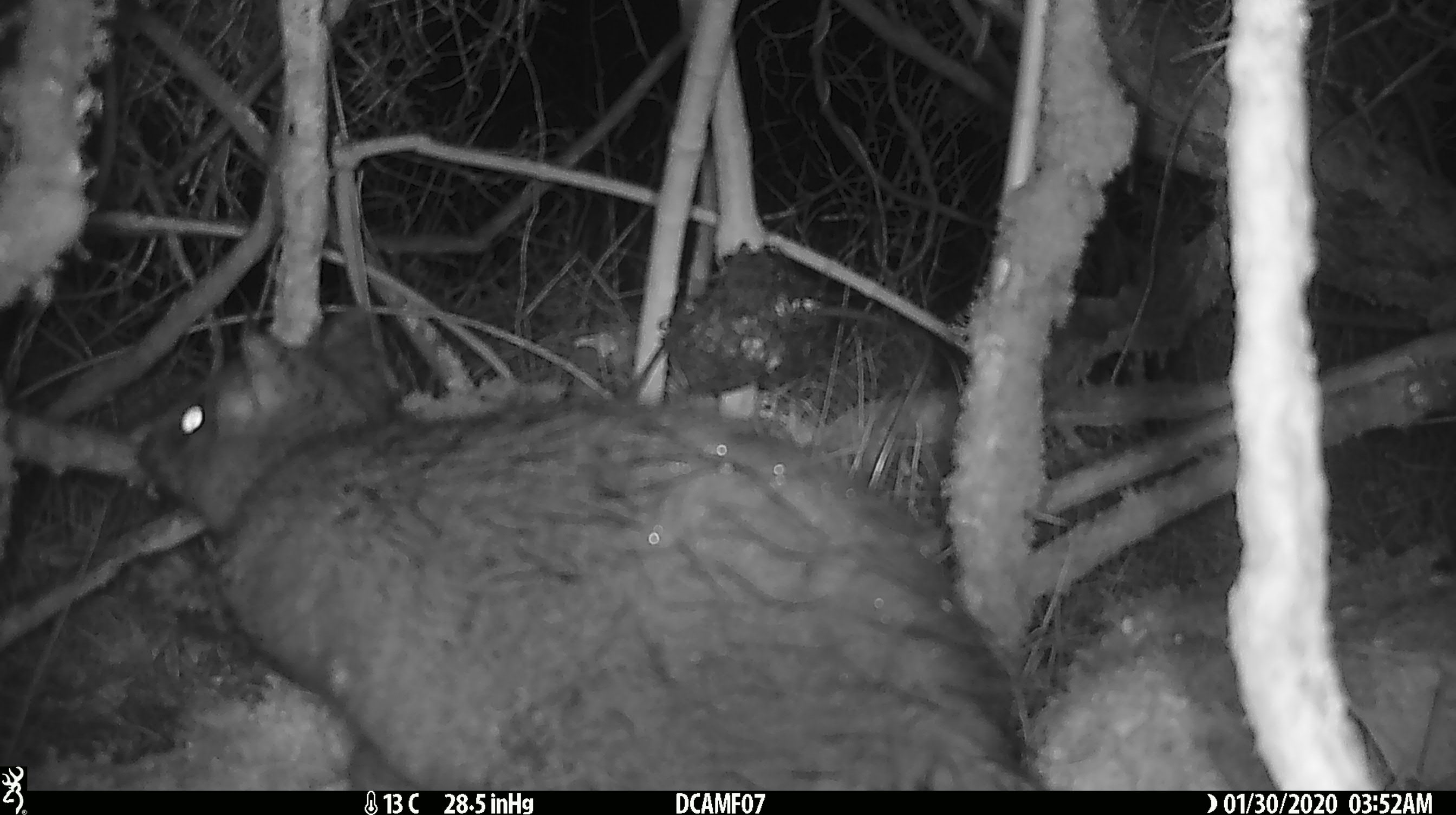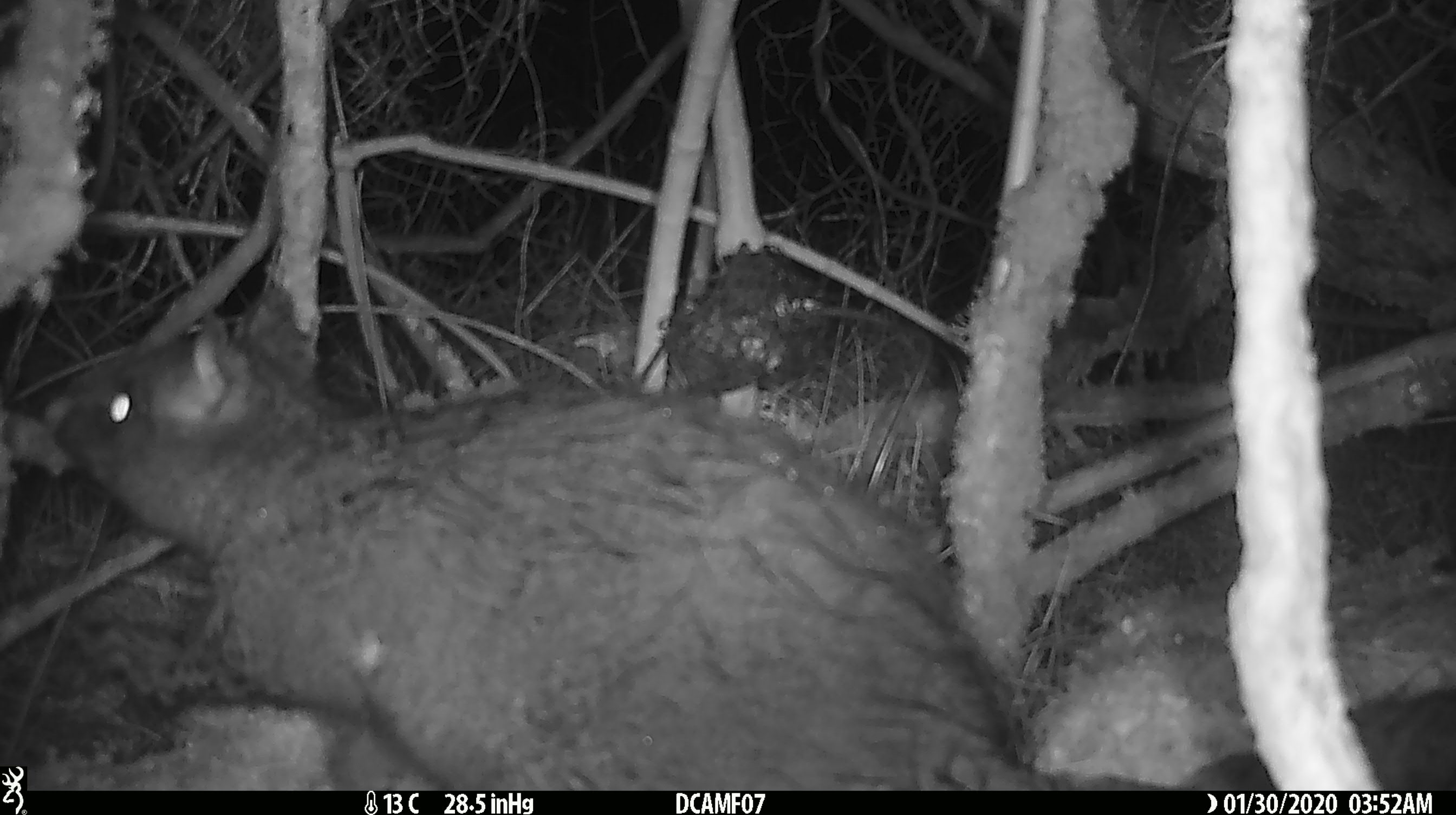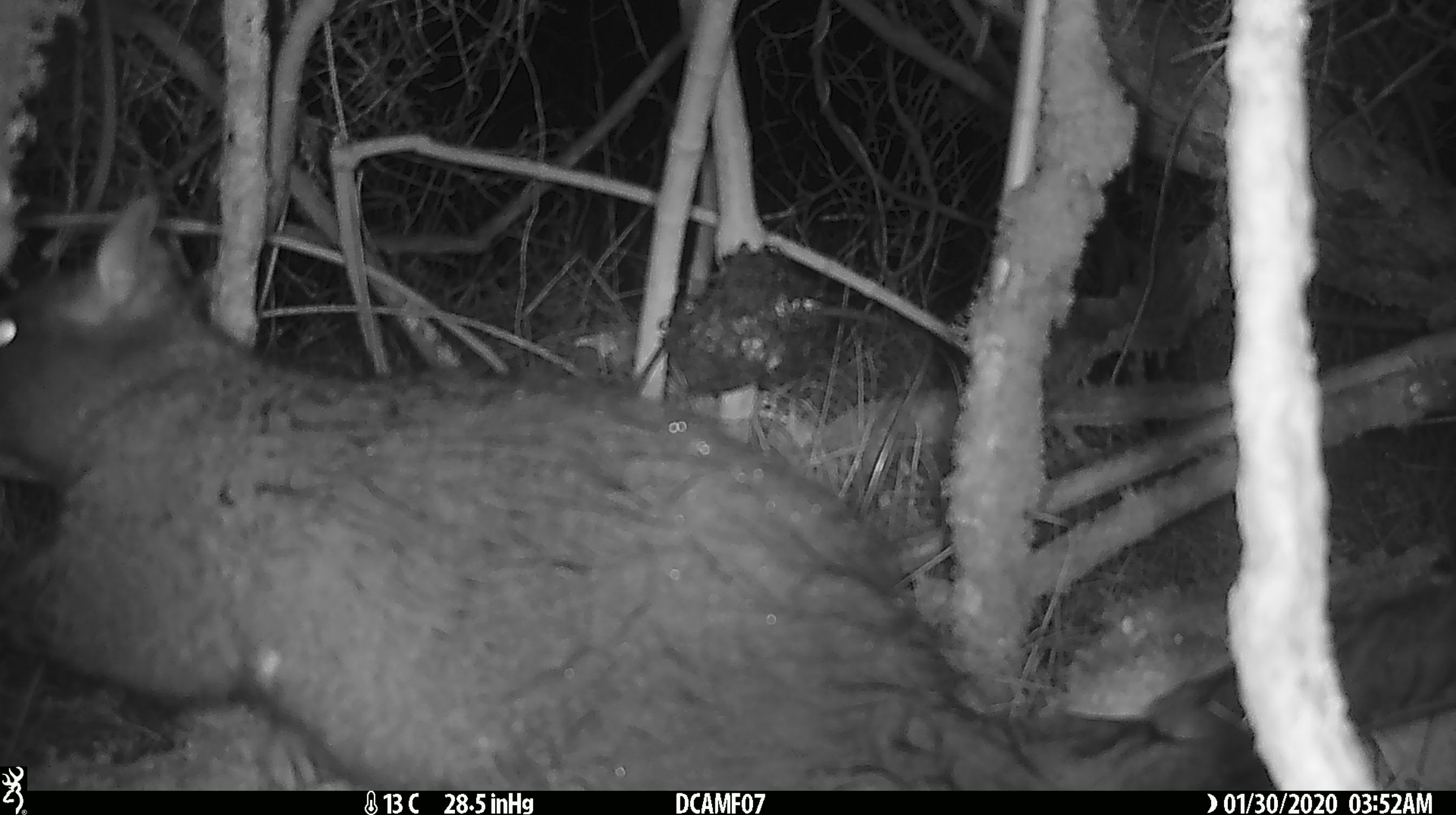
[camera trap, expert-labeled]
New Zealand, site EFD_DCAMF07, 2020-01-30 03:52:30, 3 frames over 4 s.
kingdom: Animalia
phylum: Chordata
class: Mammalia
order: Diprotodontia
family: Phalangeridae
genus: Trichosurus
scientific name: Trichosurus vulpecula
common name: common brushtail possum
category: possum